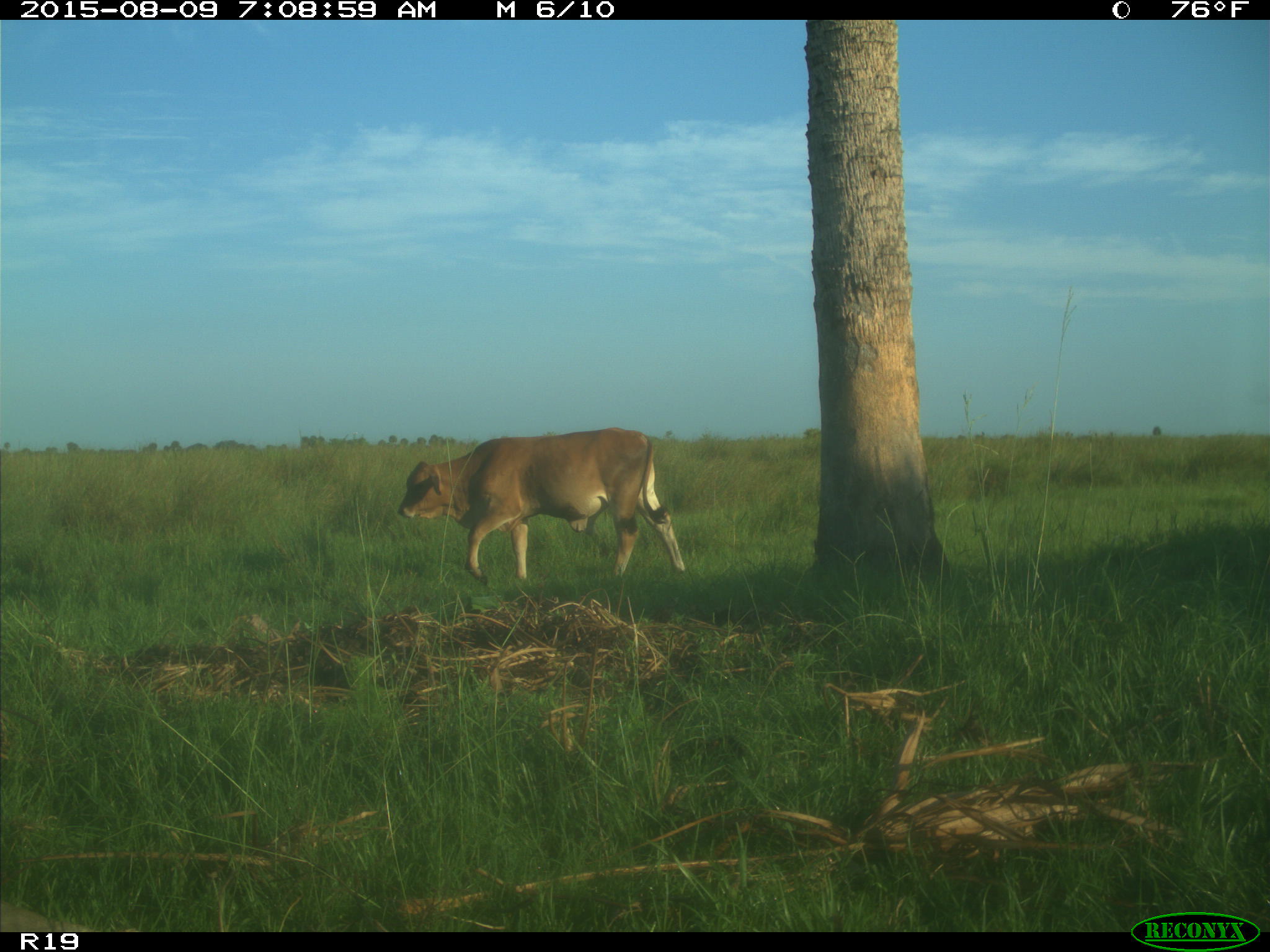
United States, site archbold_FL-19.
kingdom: Animalia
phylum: Chordata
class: Mammalia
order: Artiodactyla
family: Bovidae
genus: Bos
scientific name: Bos taurus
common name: domestic cow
Bos taurus (domestic cow).